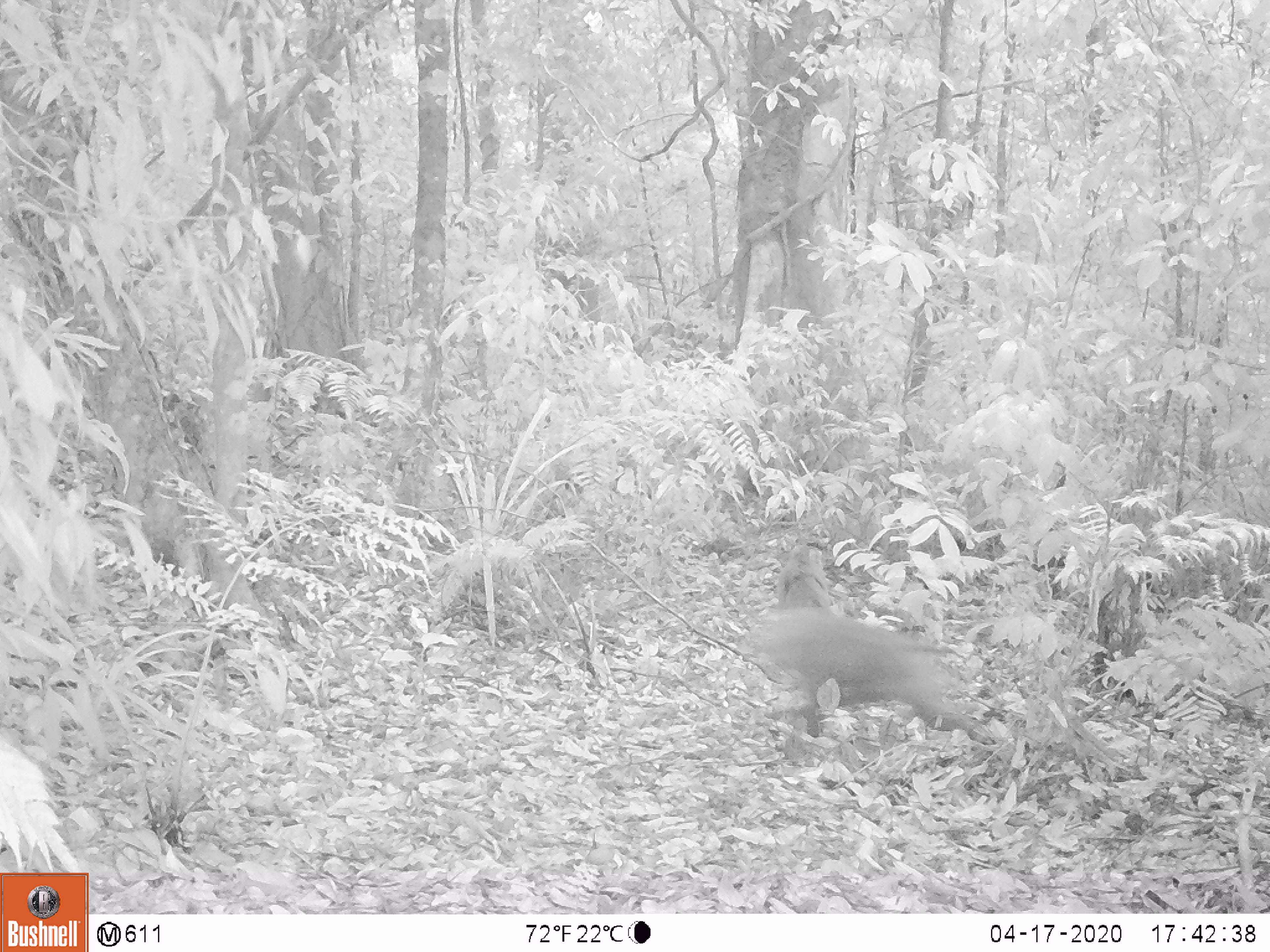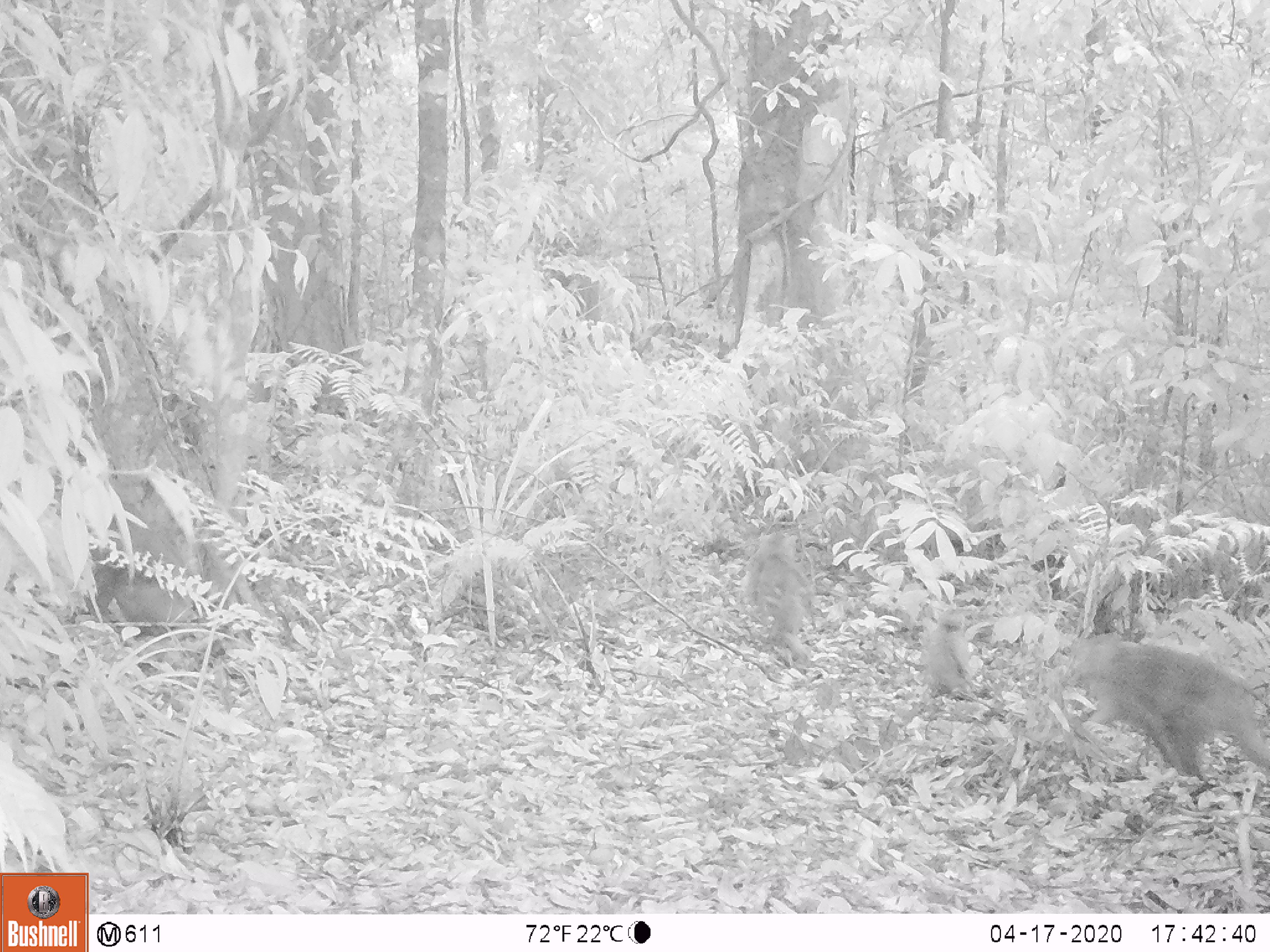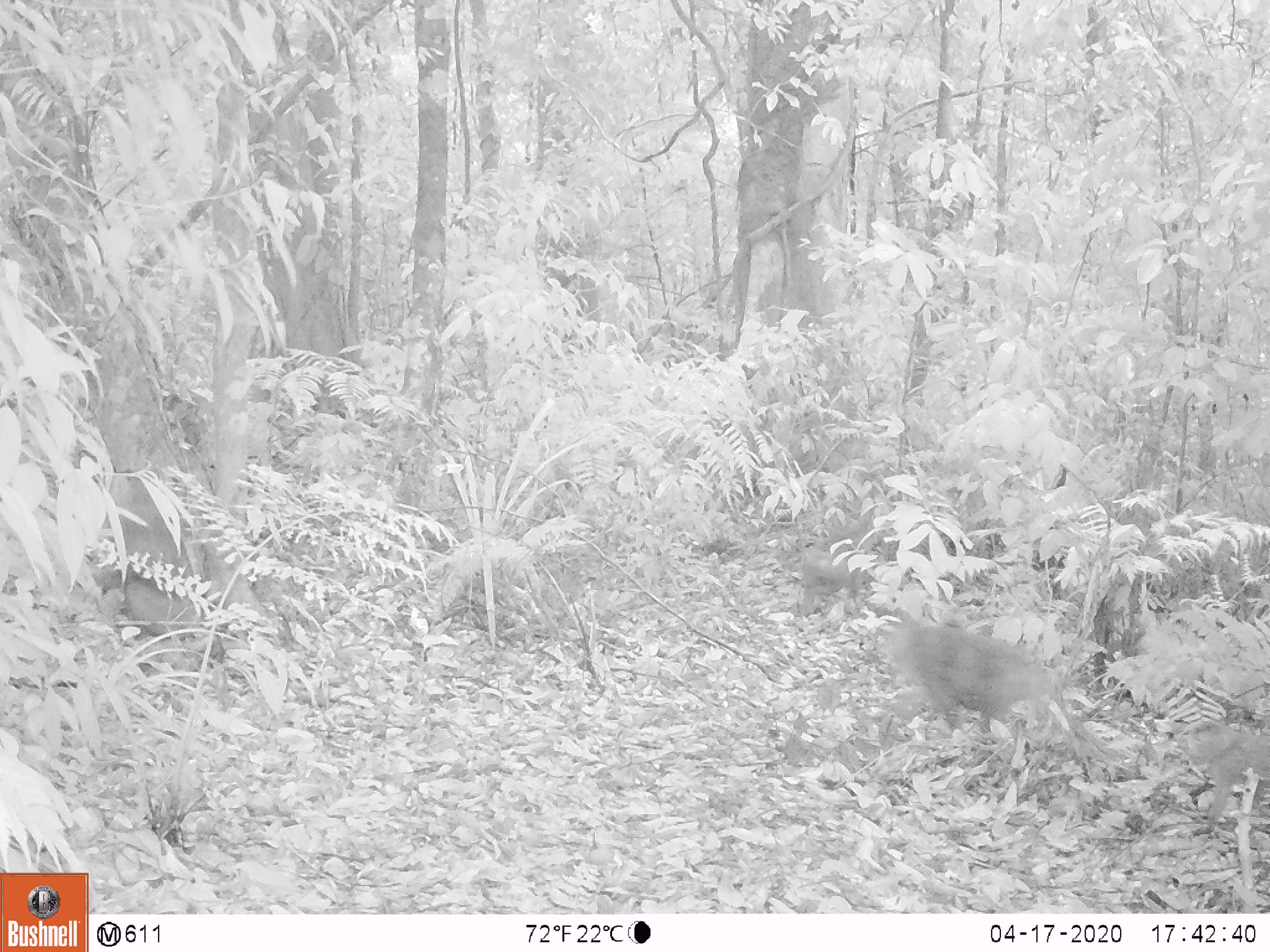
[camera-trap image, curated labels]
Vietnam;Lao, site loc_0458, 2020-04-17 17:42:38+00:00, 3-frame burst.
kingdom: Animalia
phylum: Chordata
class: Mammalia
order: Primates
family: Cercopithecidae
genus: Macaca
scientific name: Macaca nemestrina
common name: pig-tailed macaque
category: pig tailed macaque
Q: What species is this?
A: Pig tailed macaque (pig-tailed macaque) (Macaca nemestrina).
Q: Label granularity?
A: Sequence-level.